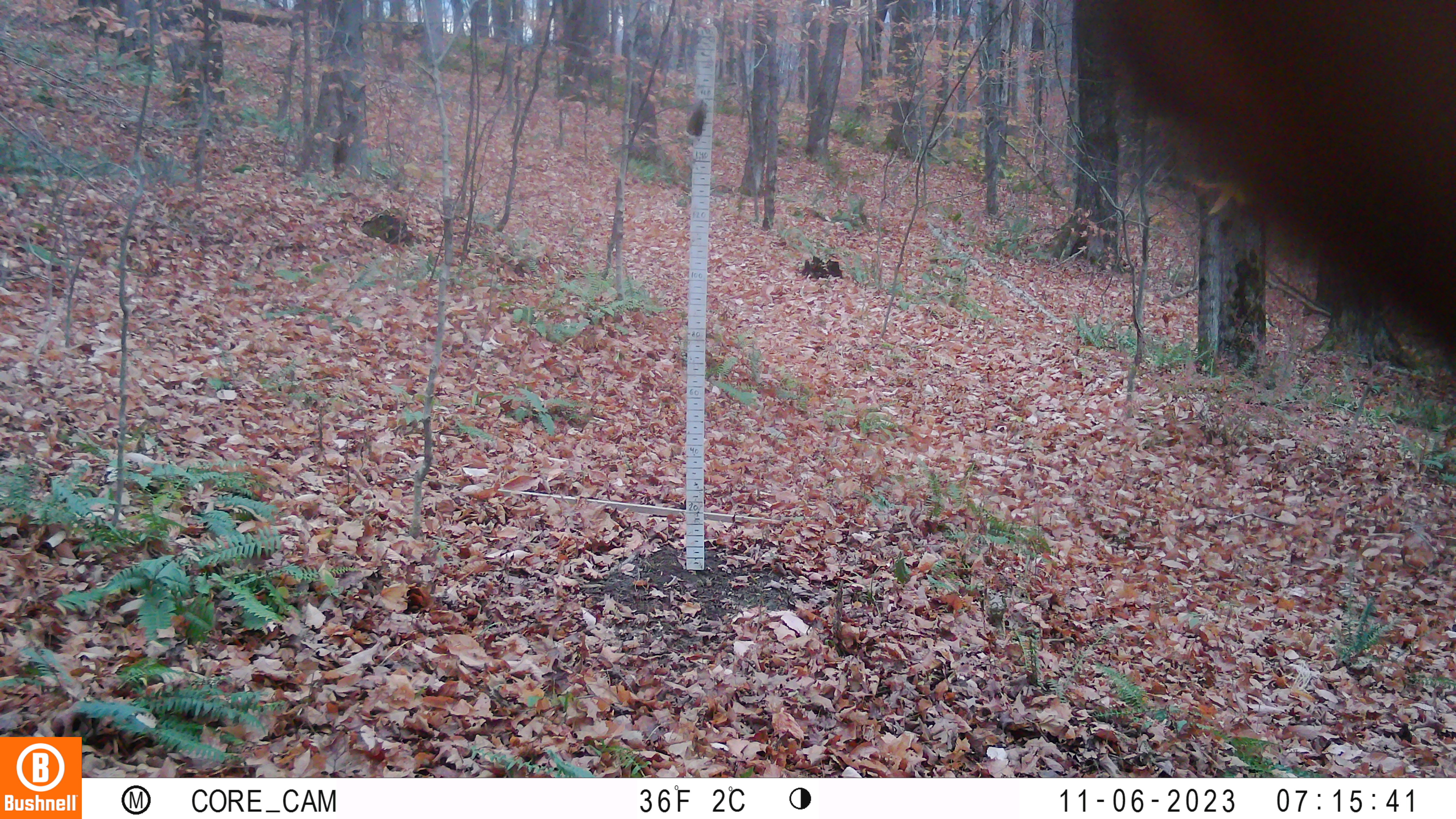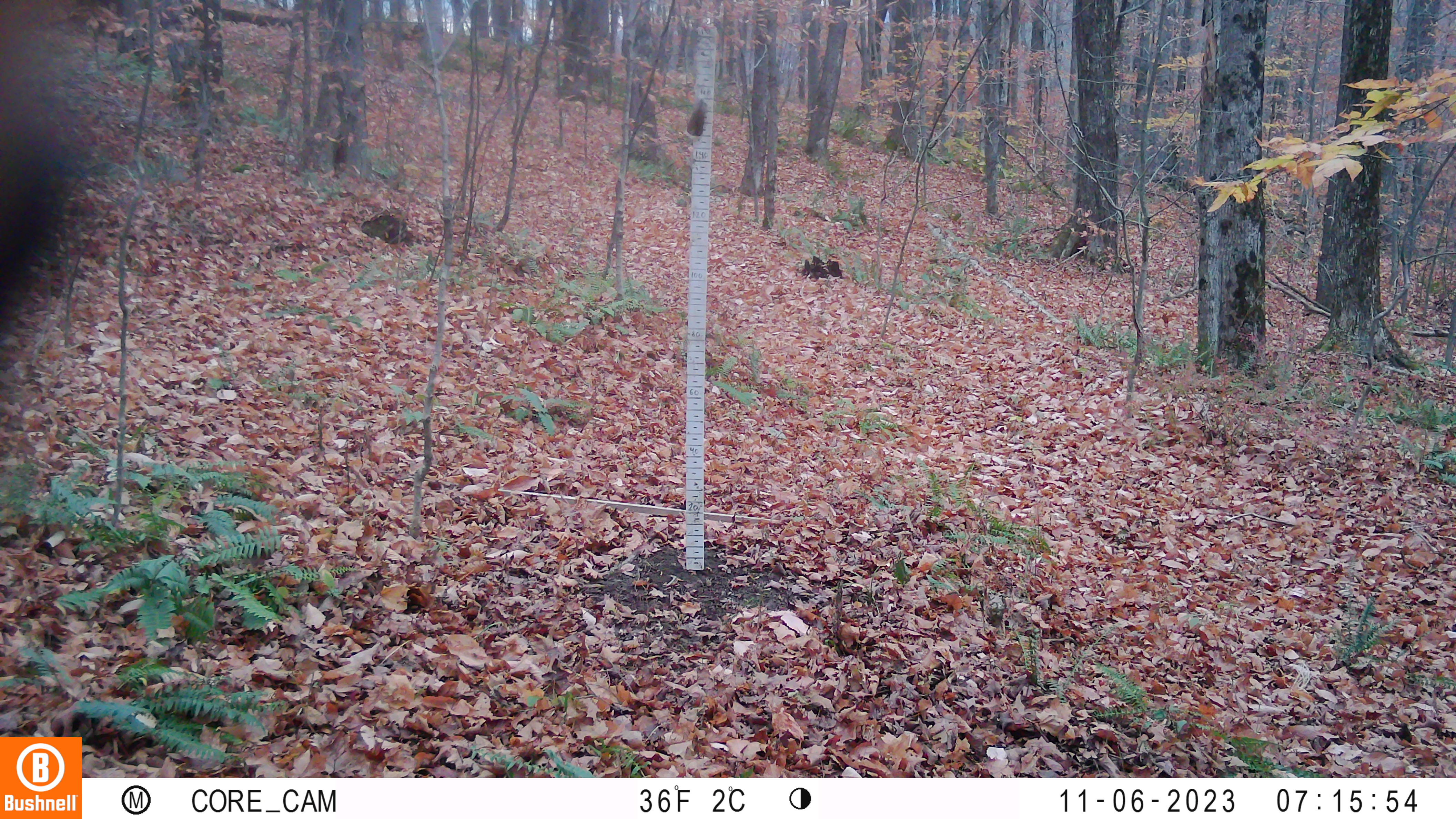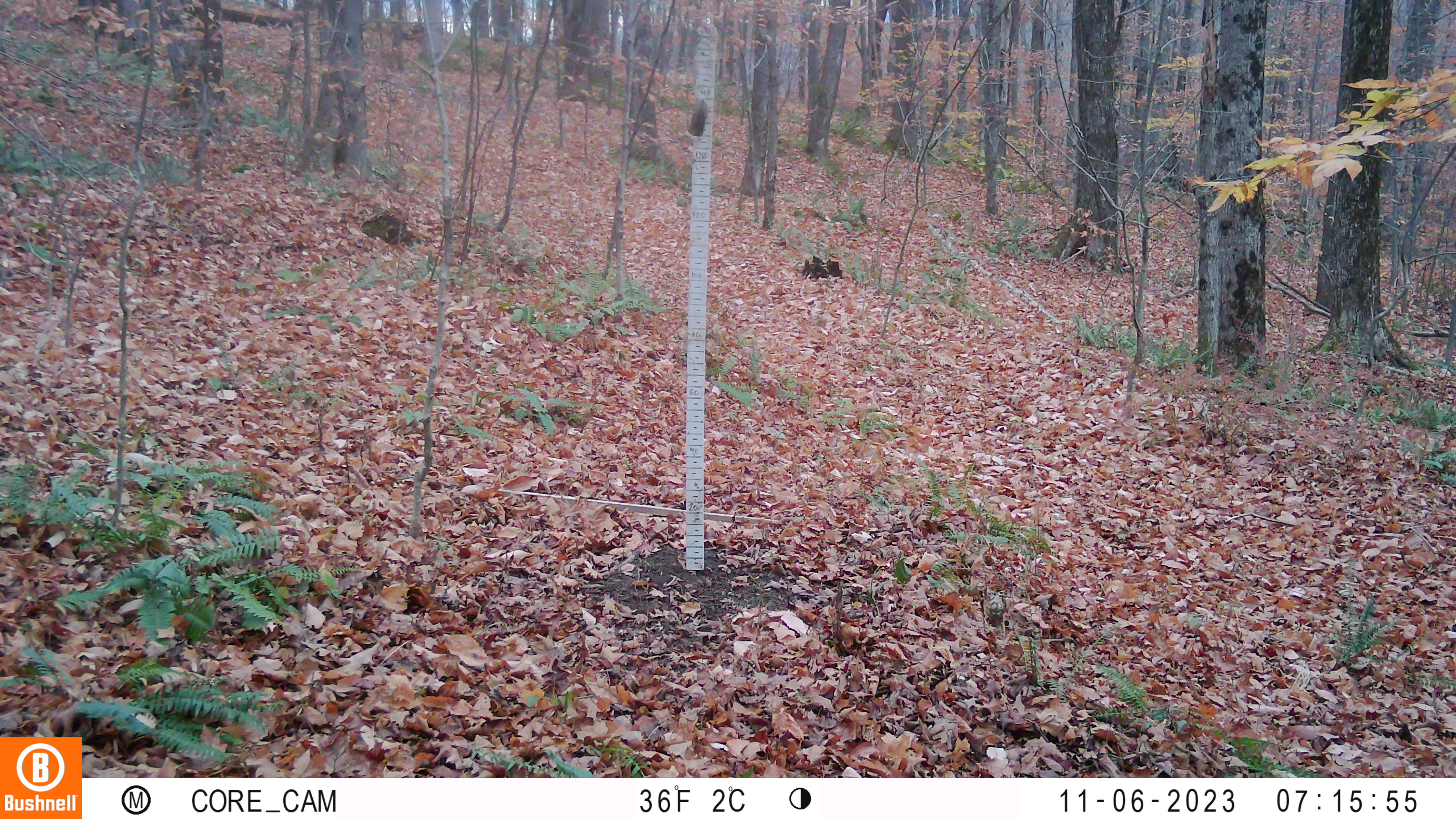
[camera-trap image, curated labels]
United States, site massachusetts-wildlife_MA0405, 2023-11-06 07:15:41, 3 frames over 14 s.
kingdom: Animalia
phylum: Chordata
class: Mammalia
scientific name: Mammalia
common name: mammal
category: mammal sp.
Mammal sp. (mammal) (Mammalia).